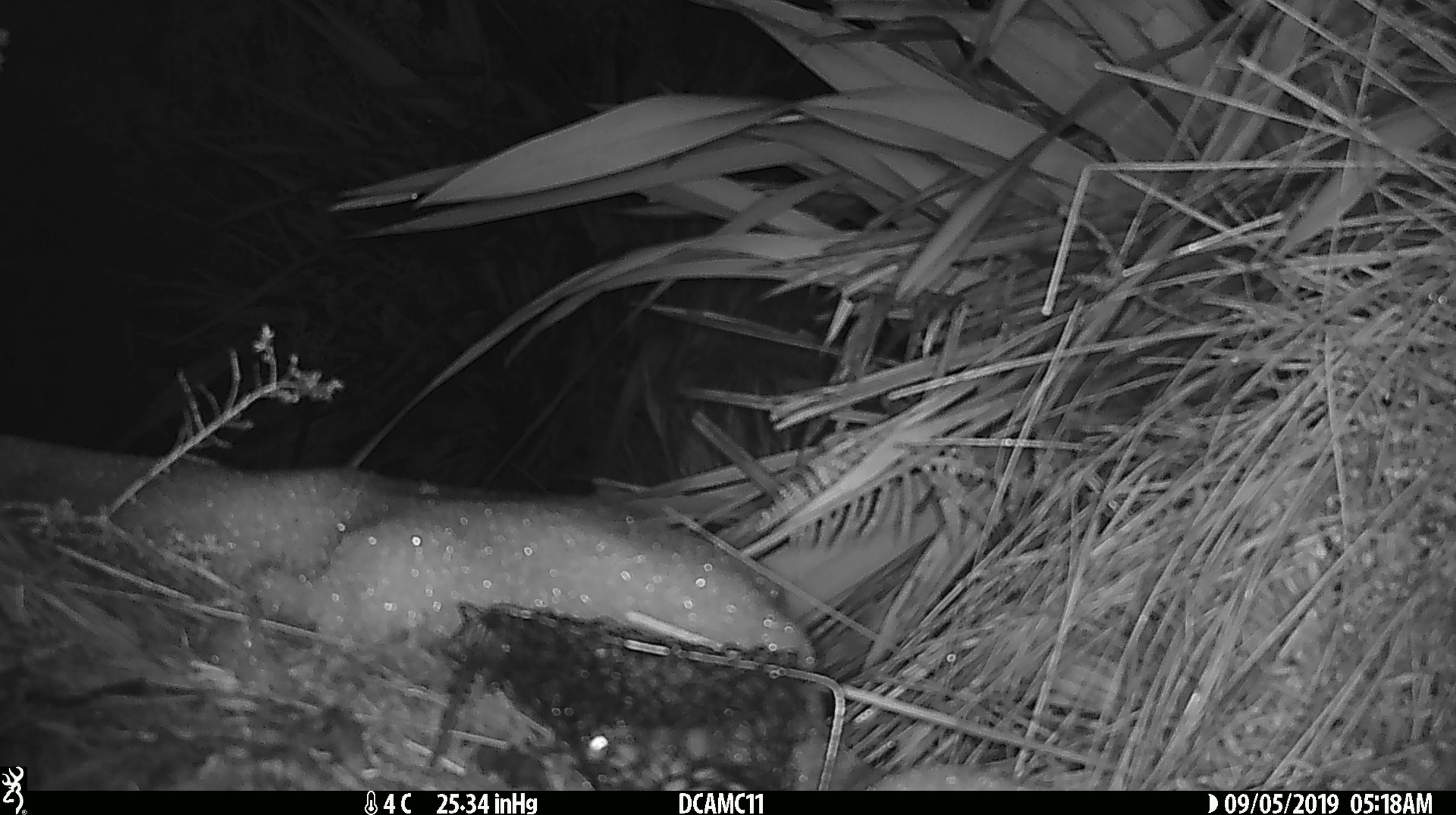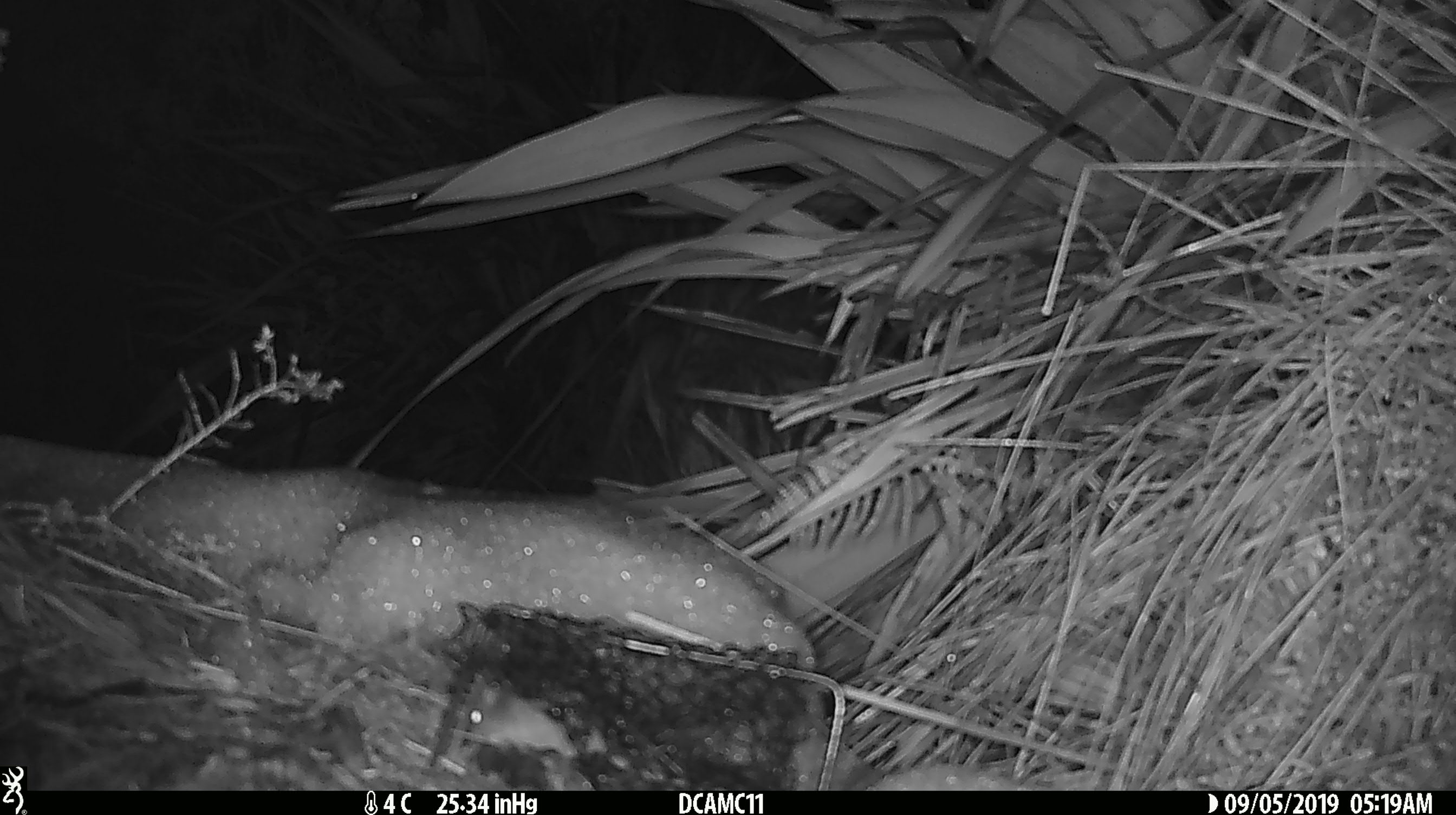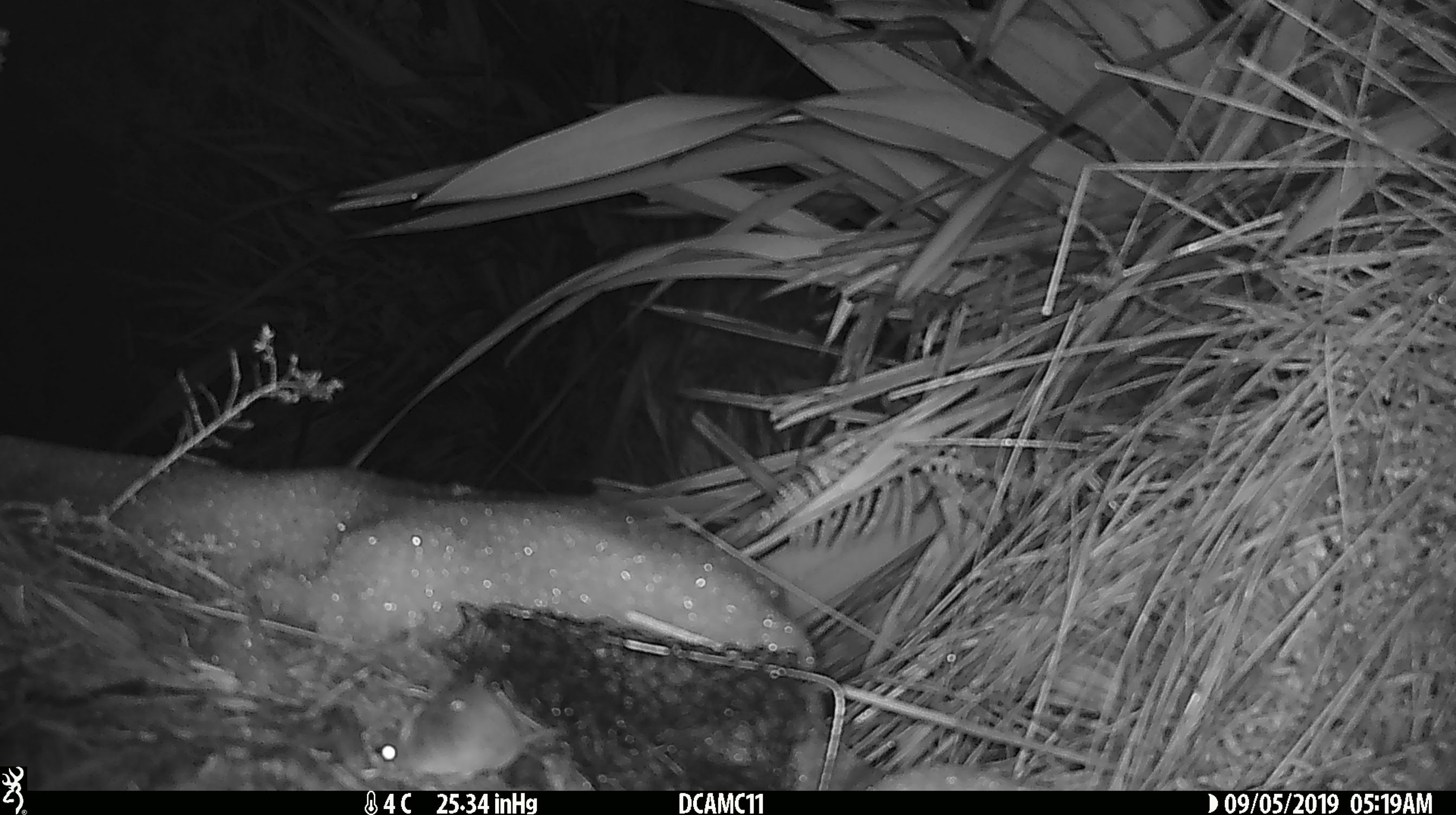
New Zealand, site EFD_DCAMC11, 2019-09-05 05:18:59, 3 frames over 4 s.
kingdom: Animalia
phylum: Chordata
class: Mammalia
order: Rodentia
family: Muridae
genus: Mus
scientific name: Mus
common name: mouse